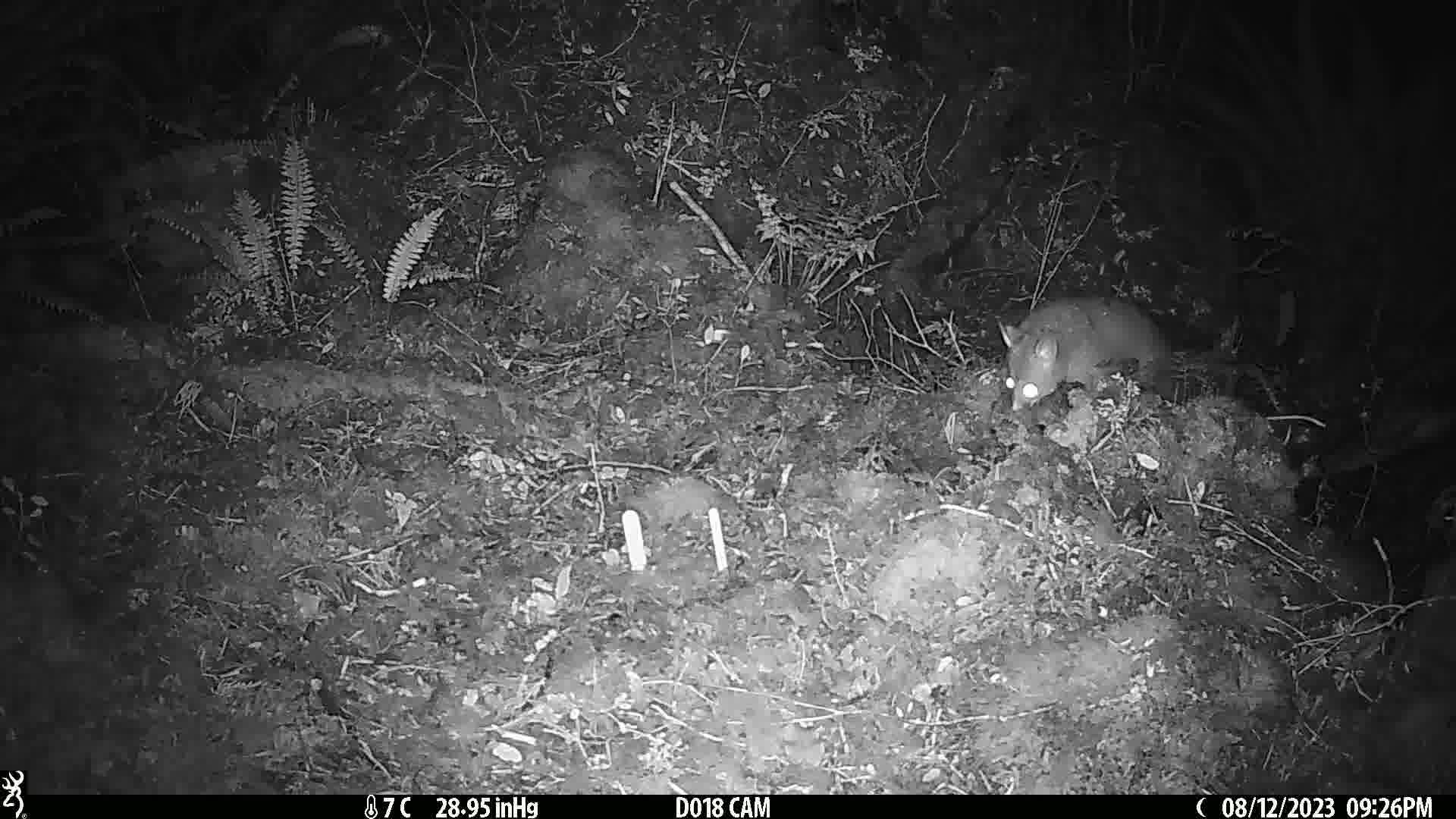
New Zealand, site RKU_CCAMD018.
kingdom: Animalia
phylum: Chordata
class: Mammalia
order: Diprotodontia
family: Phalangeridae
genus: Trichosurus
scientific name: Trichosurus vulpecula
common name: common brushtail possum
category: possum